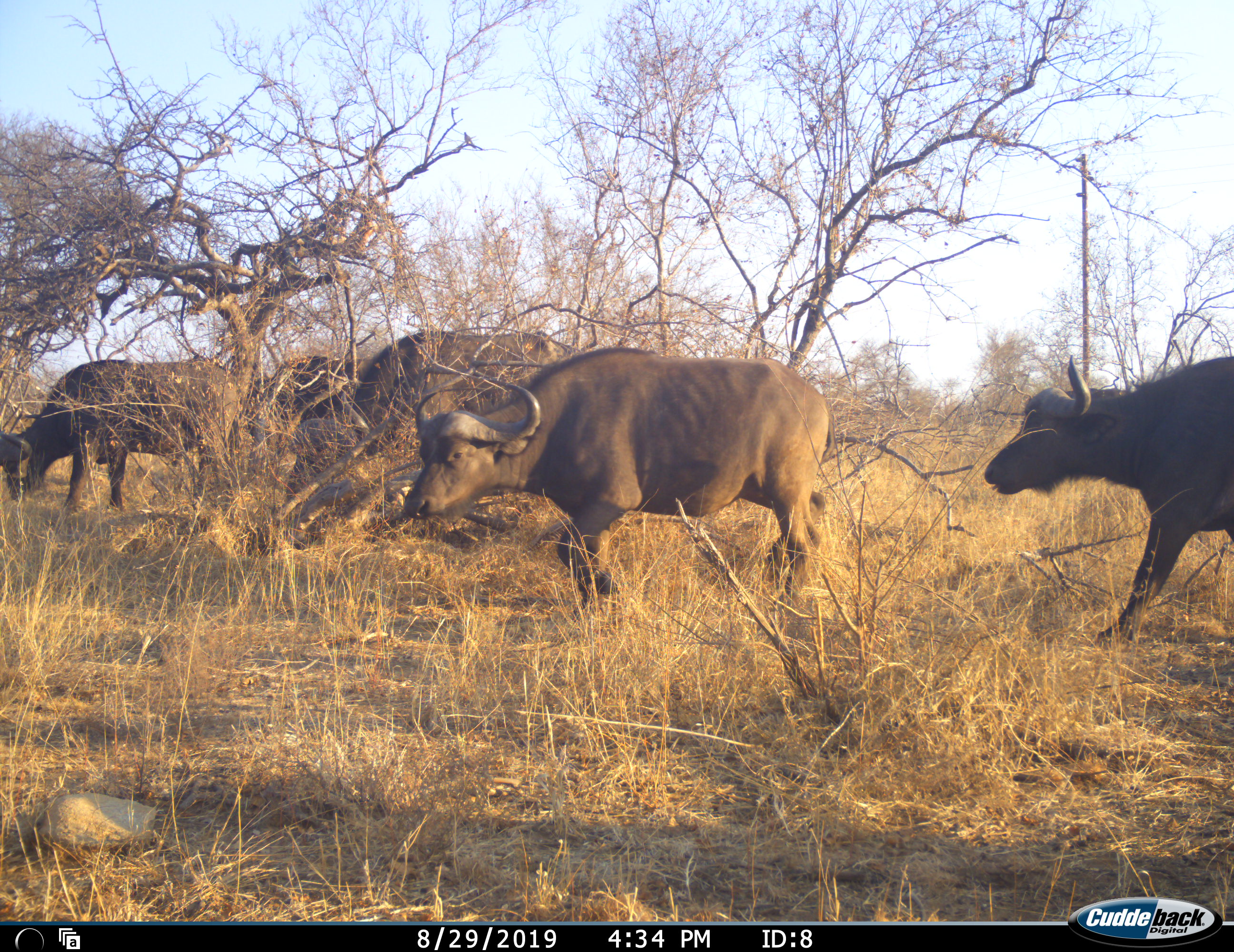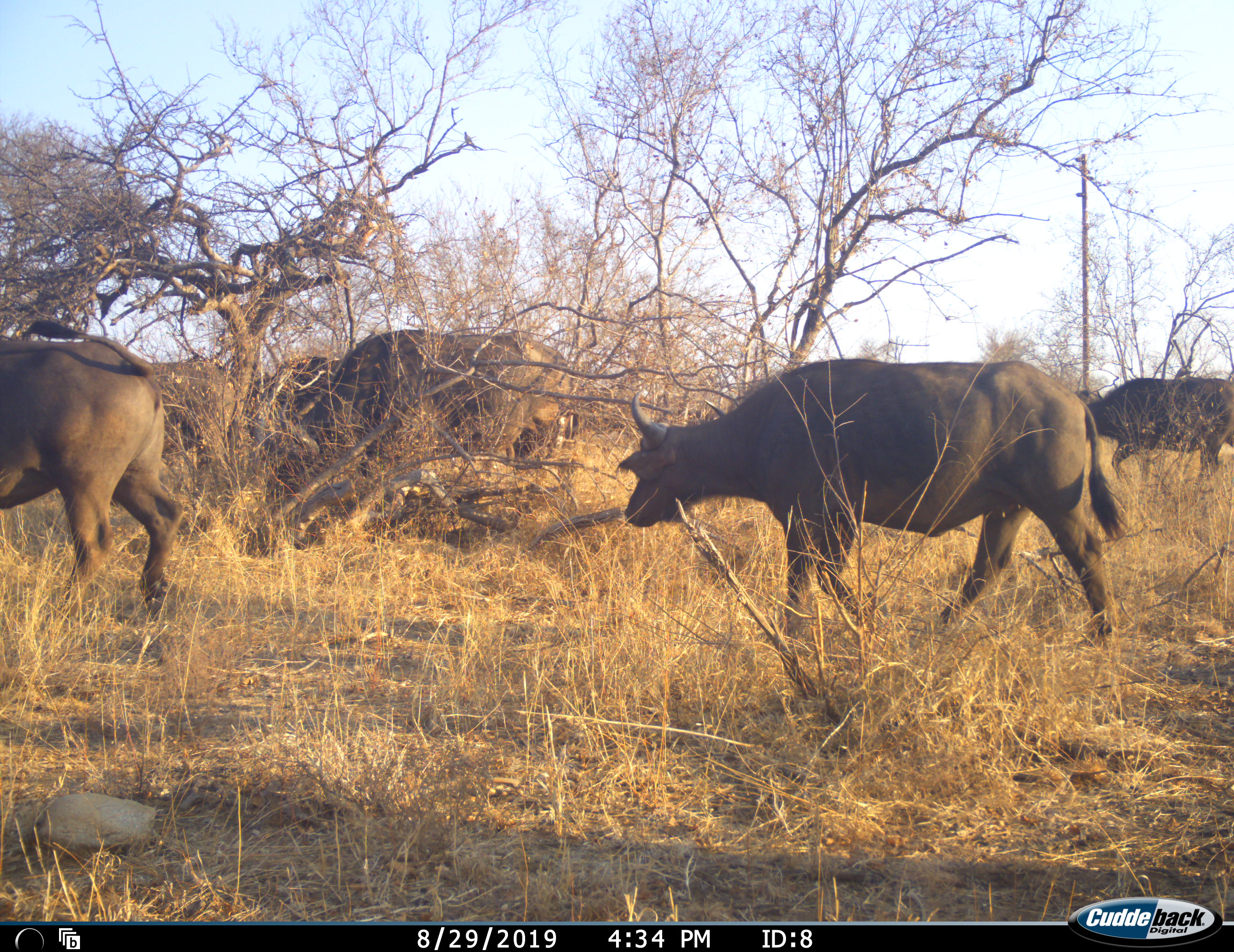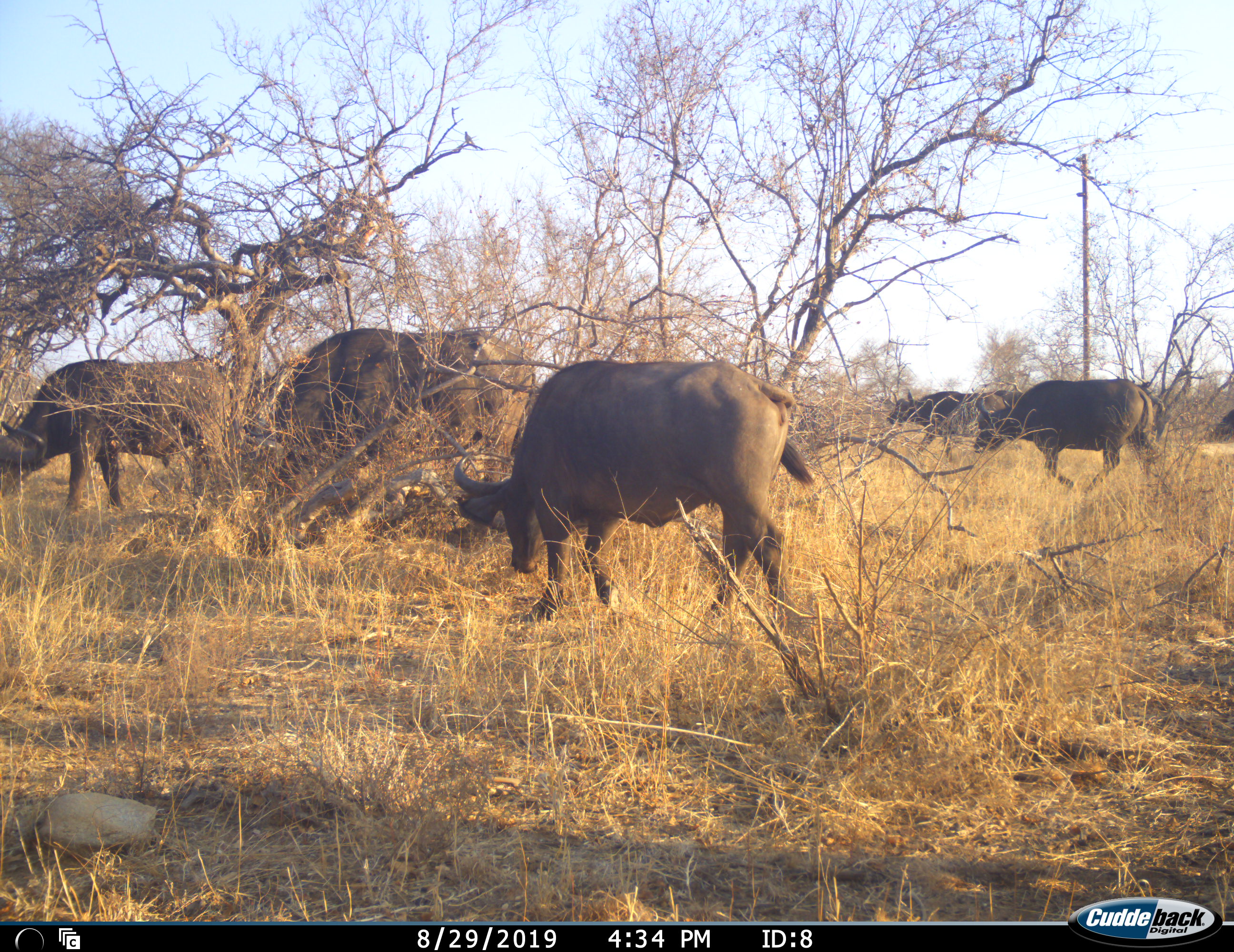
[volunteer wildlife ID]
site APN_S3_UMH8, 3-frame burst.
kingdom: Animalia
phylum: Chordata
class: Mammalia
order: Artiodactyla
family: Bovidae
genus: Syncerus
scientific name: Syncerus caffer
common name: african buffalo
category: buffalo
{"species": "buffalo (african buffalo) (Syncerus caffer)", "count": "7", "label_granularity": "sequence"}